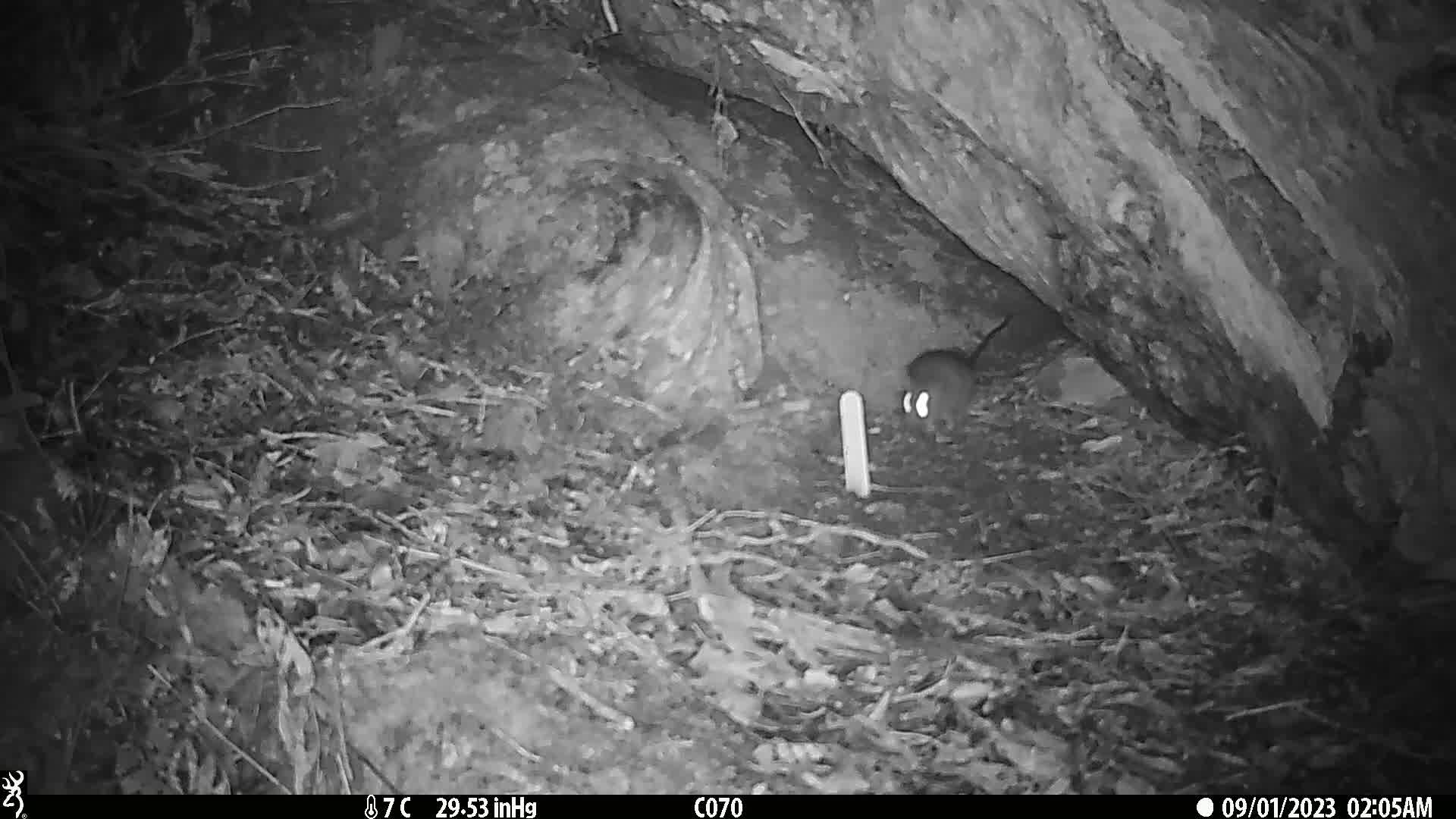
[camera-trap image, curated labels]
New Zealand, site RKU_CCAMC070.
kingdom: Animalia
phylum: Chordata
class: Mammalia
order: Rodentia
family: Muridae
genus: Rattus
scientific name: Rattus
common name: rat